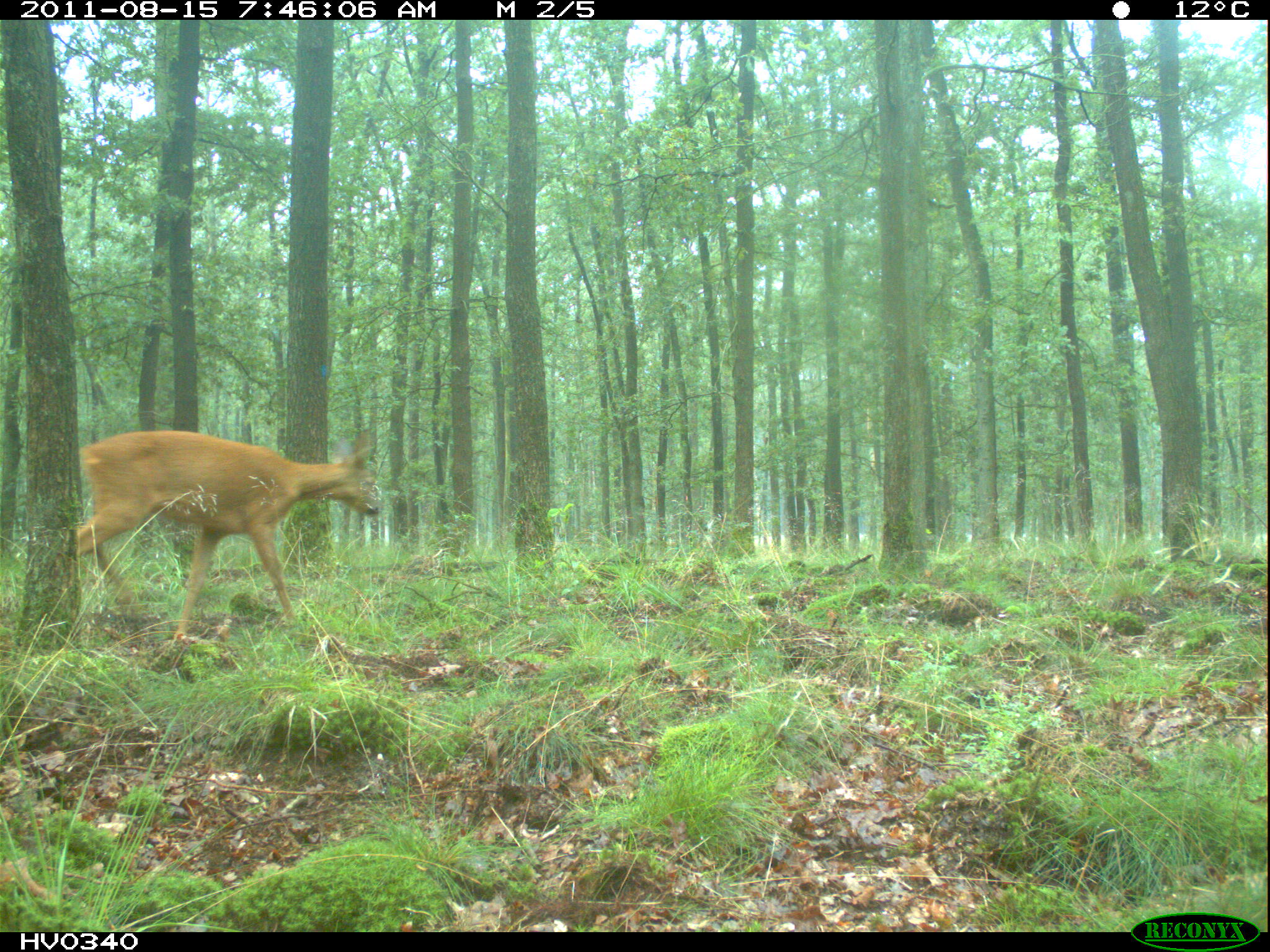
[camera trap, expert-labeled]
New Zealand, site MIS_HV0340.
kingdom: Animalia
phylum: Chordata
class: Mammalia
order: Artiodactyla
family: Cervidae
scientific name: Cervidae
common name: deer